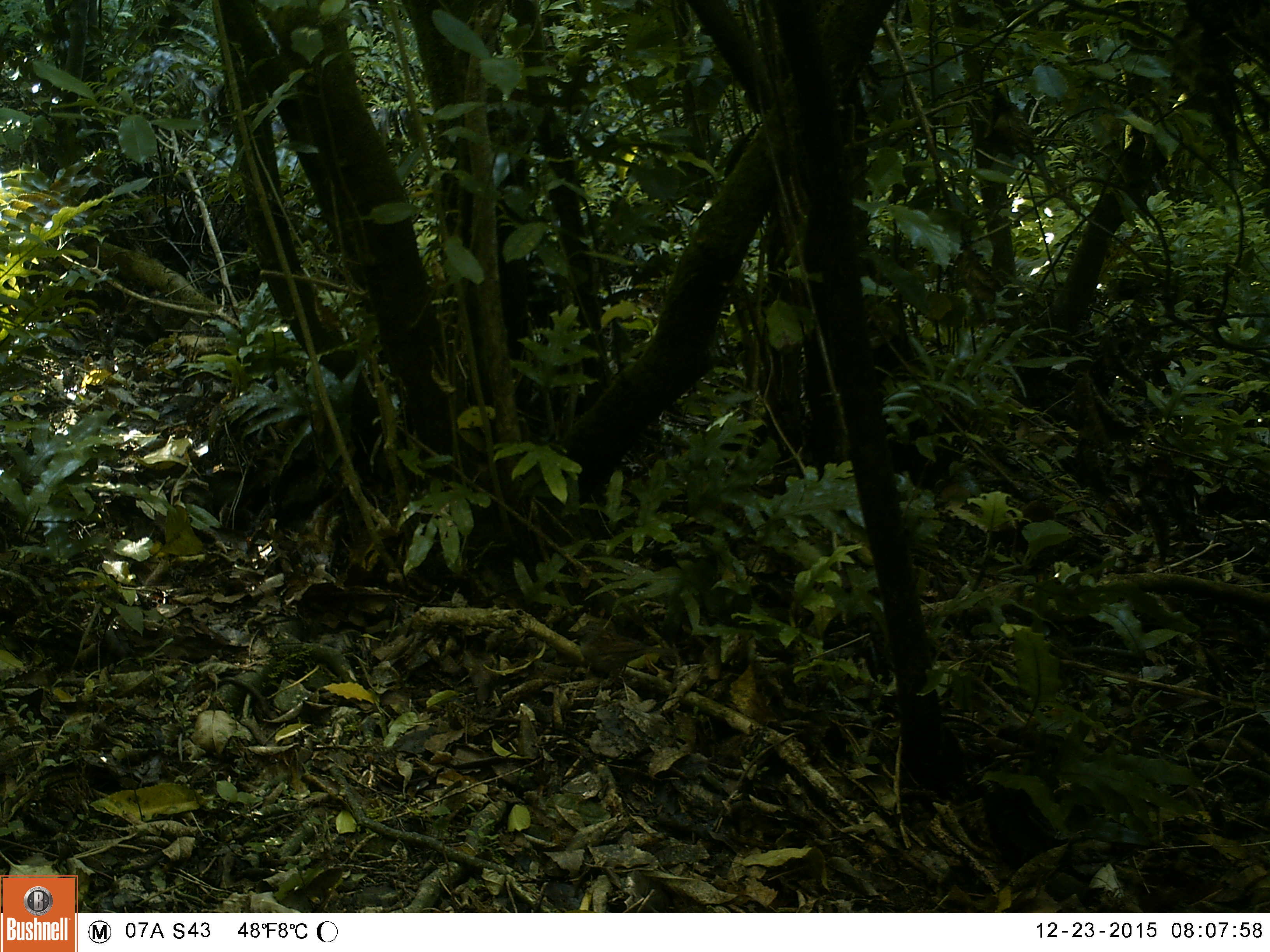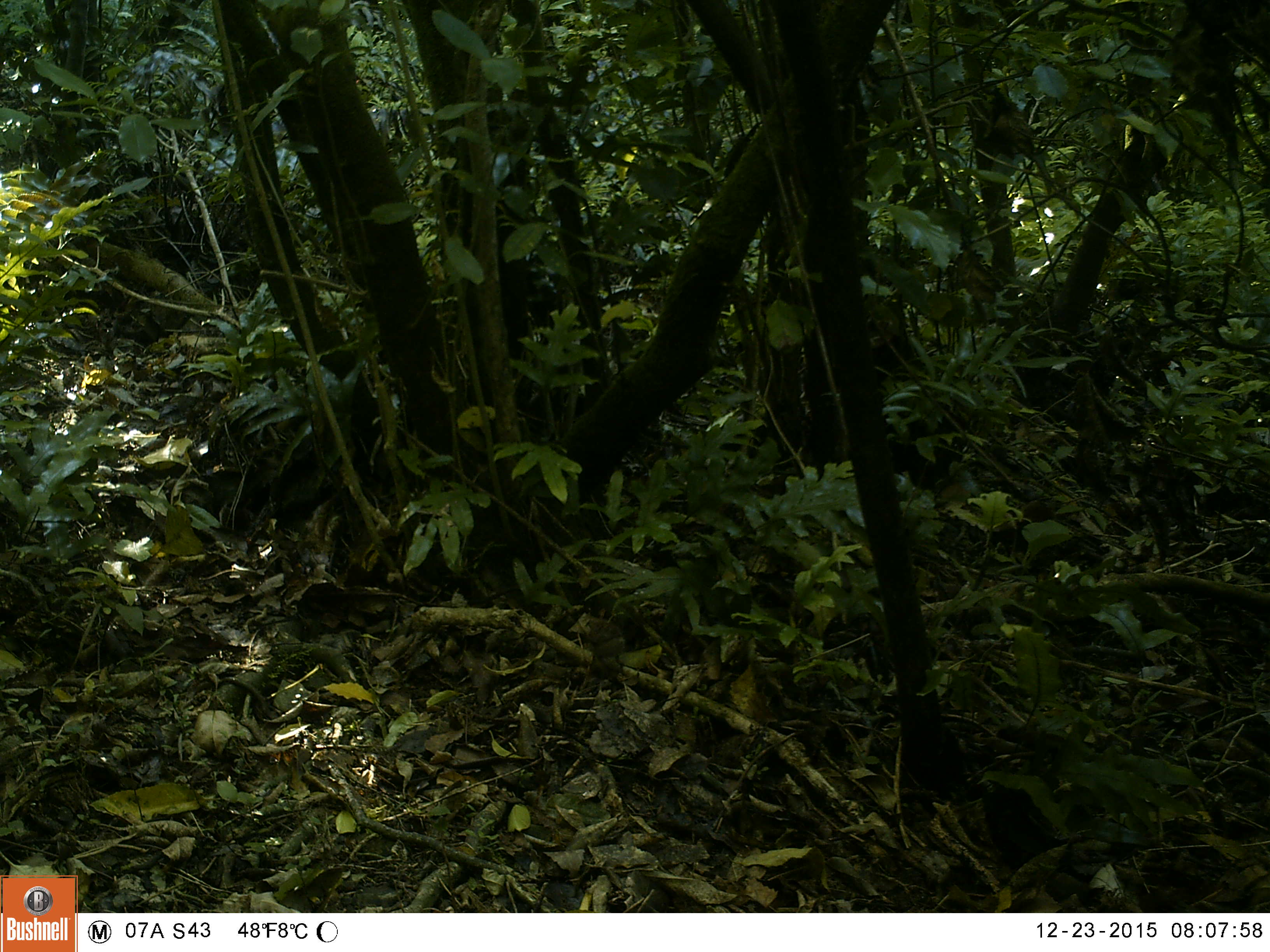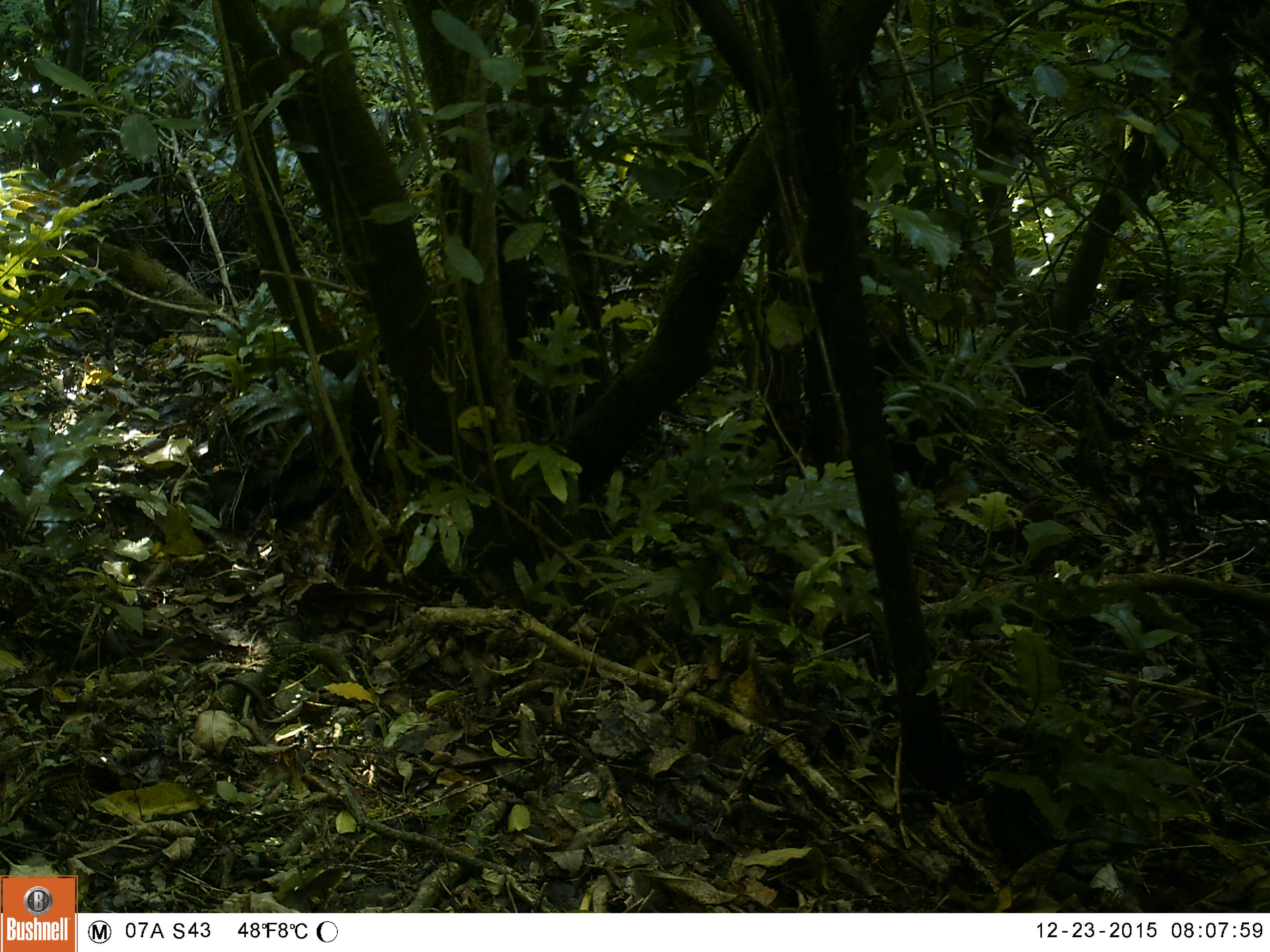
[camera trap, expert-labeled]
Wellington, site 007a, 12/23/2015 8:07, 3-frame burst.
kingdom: Animalia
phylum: Chordata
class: Aves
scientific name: Aves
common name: bird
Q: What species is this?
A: Bird (Aves).